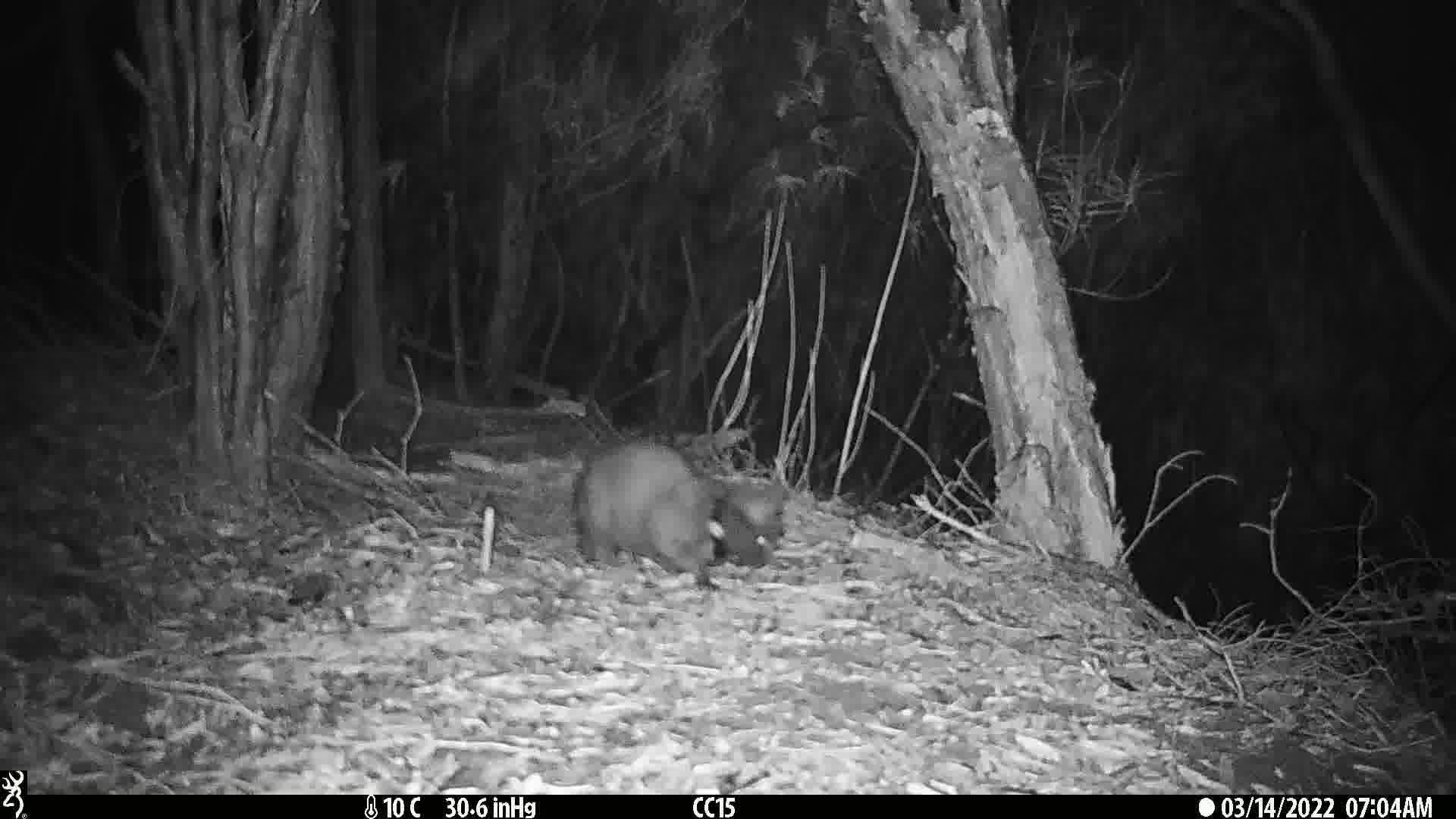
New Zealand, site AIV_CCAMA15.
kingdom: Animalia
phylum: Chordata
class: Mammalia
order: Carnivora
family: Felidae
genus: Felis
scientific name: Felis catus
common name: domestic cat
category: cat